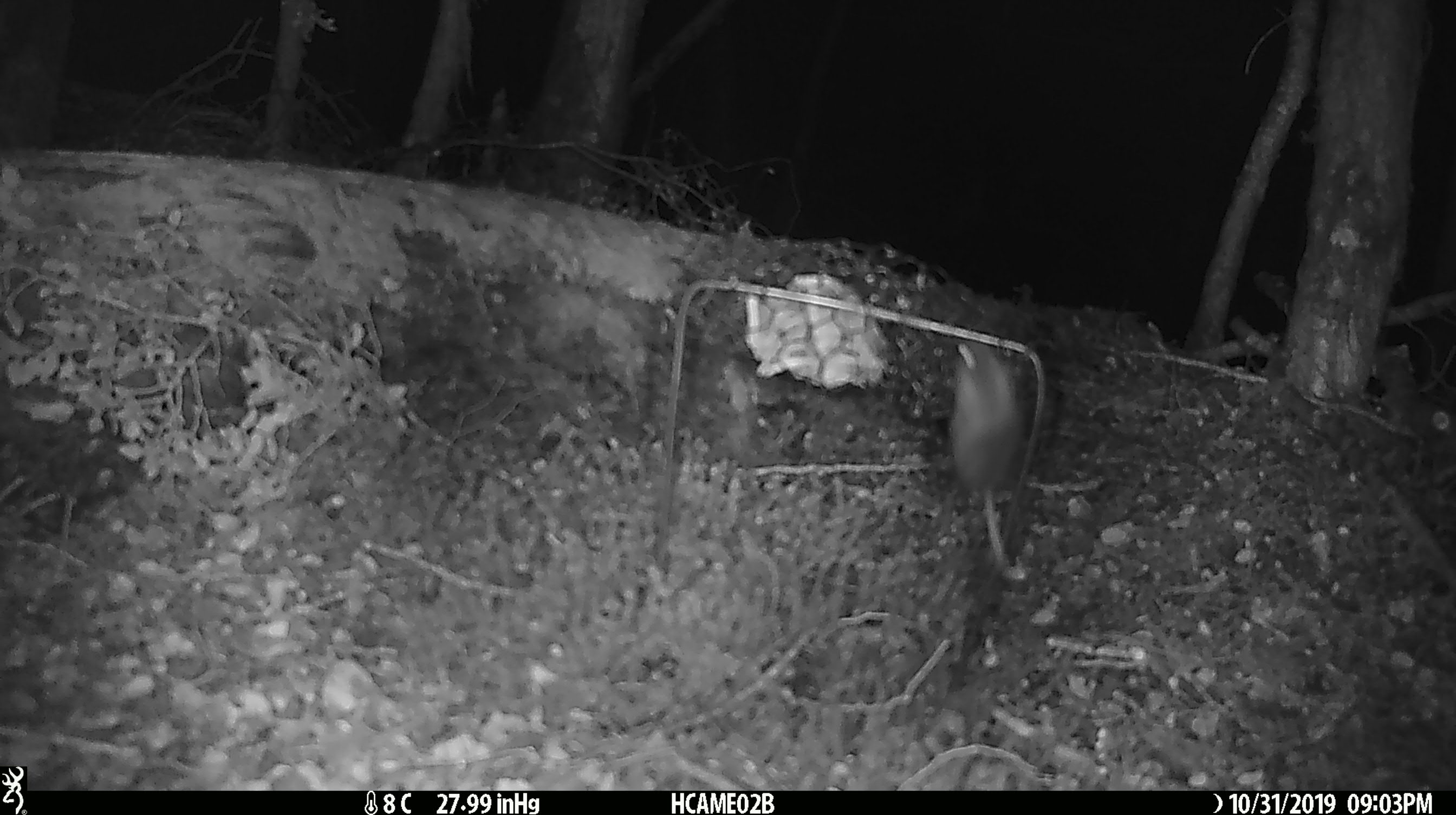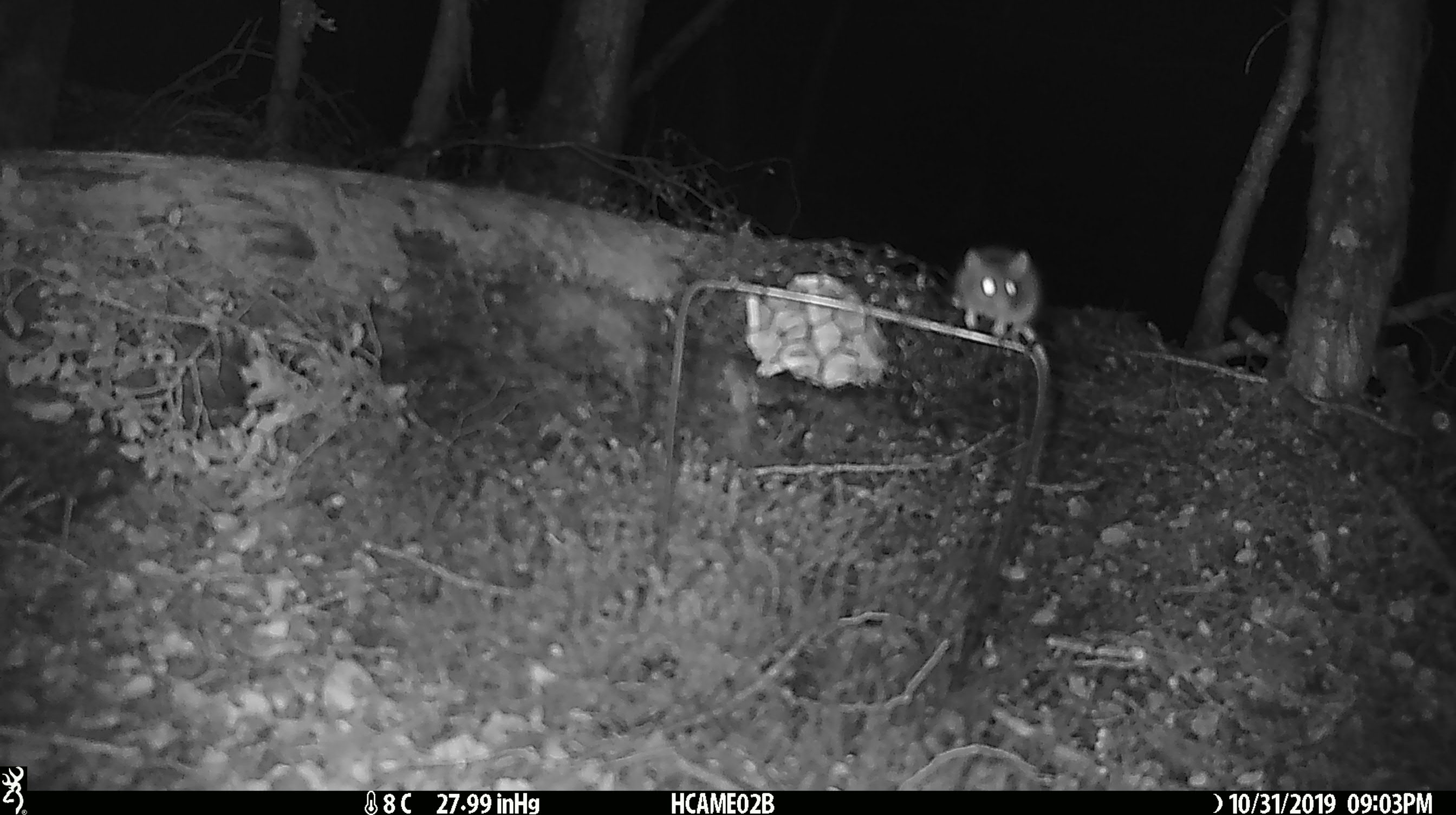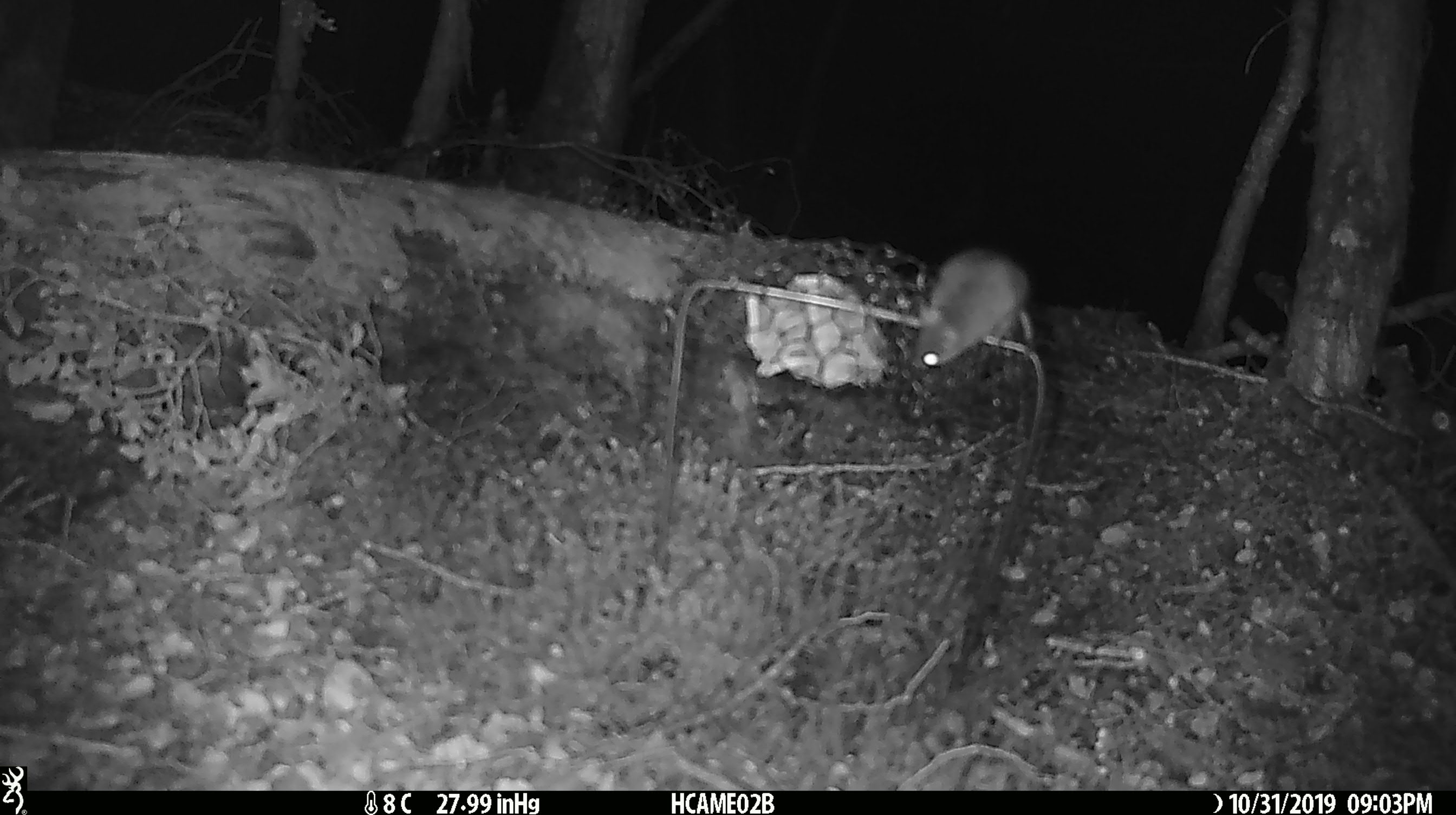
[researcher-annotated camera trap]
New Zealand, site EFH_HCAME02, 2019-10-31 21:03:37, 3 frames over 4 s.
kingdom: Animalia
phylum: Chordata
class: Mammalia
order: Rodentia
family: Muridae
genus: Mus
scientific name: Mus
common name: mouse